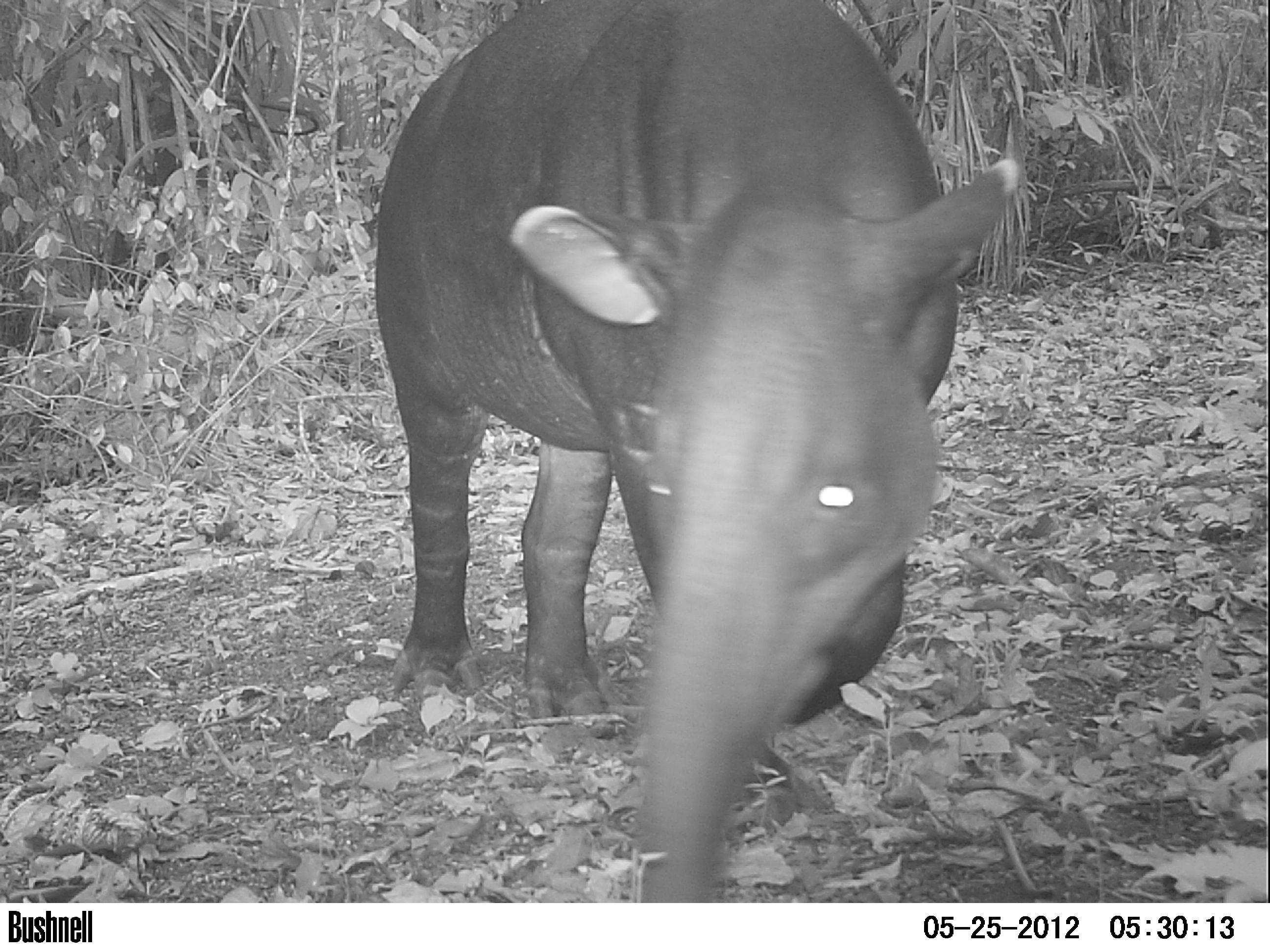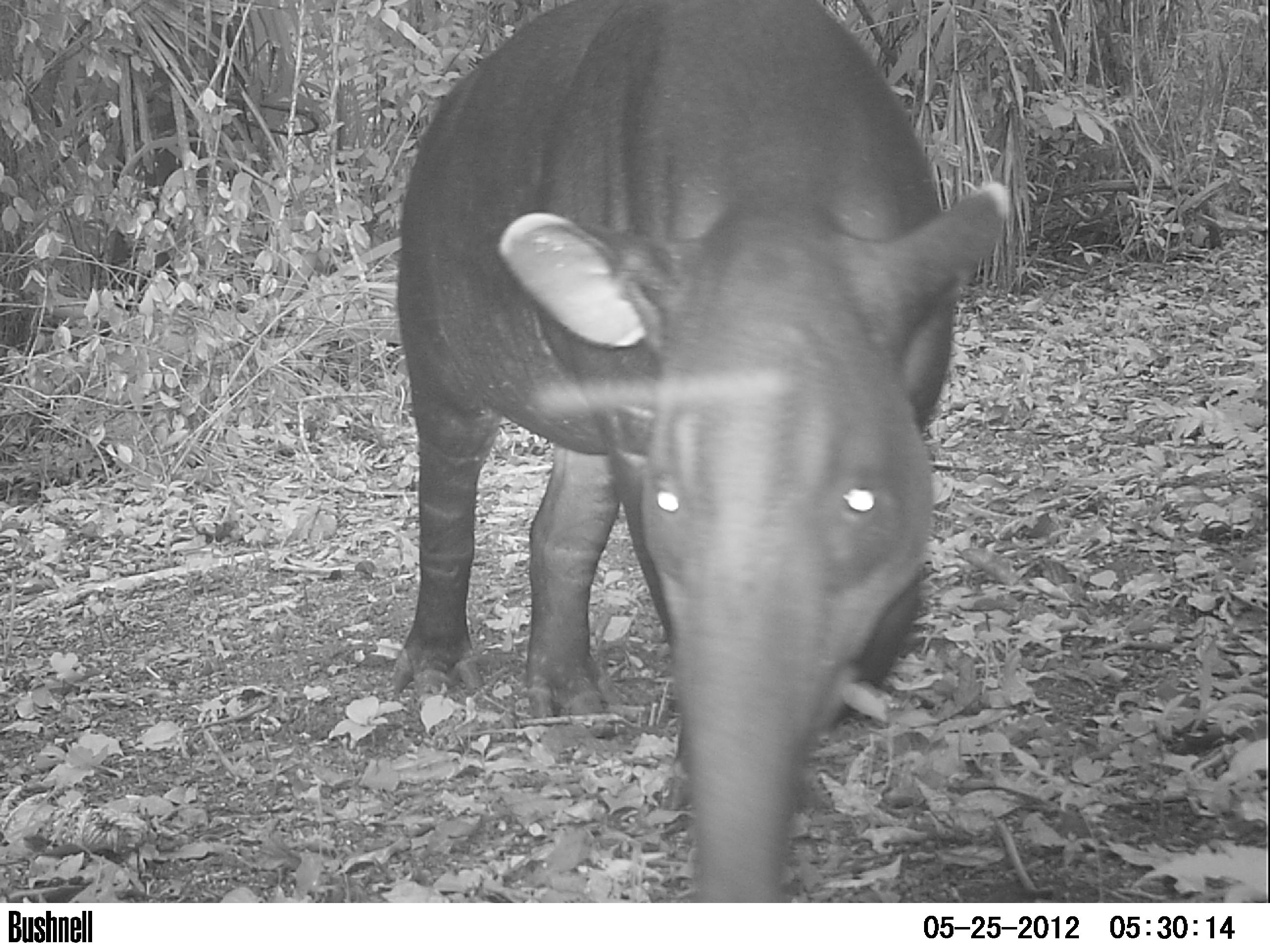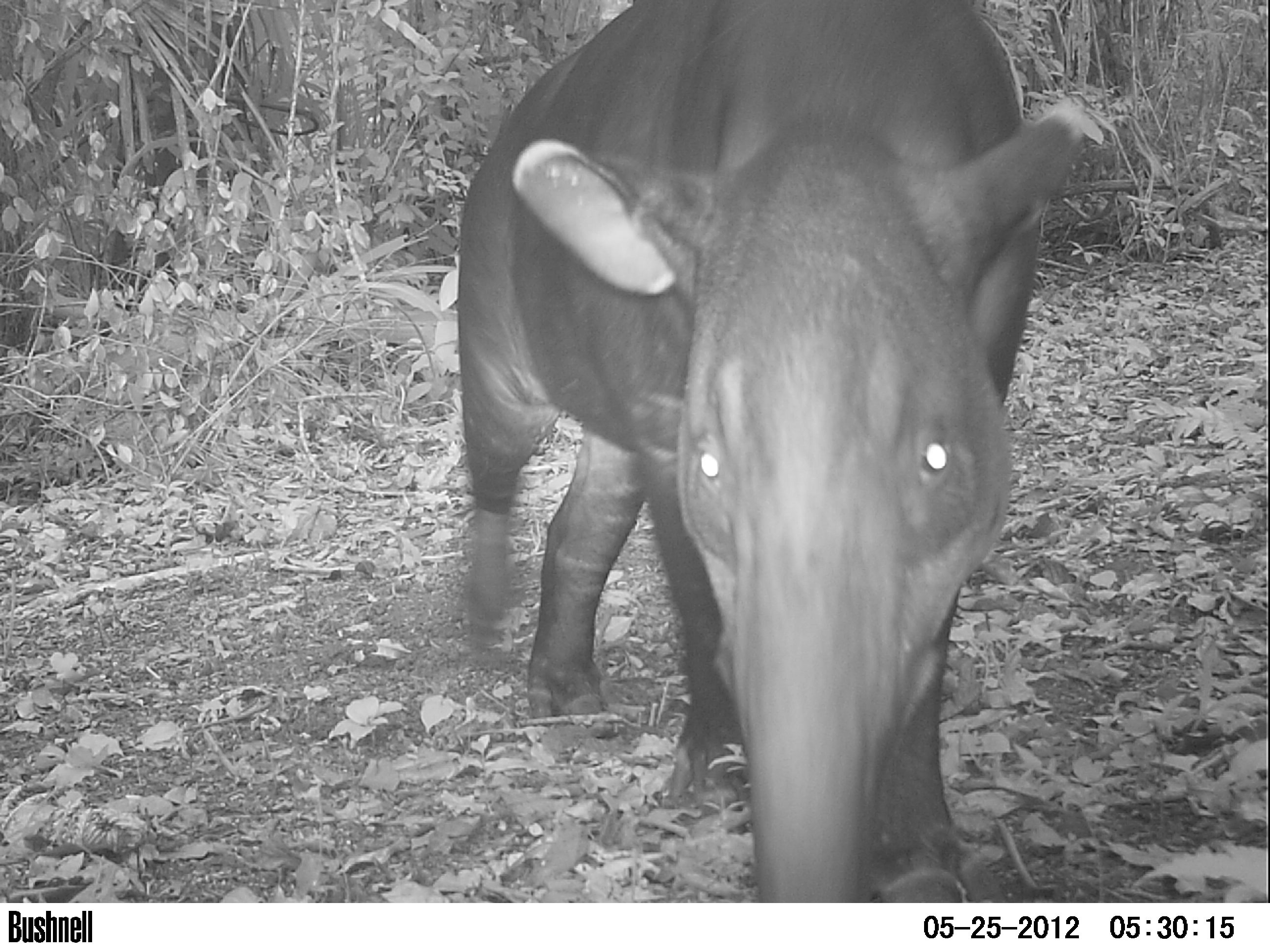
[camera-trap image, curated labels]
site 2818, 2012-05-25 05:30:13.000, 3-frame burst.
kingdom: Animalia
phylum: Chordata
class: Mammalia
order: Perissodactyla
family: Tapiridae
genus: Tapirus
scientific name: Tapirus bairdii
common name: baird's tapir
Tapirus bairdii (baird's tapir), count 1, age juvenile.